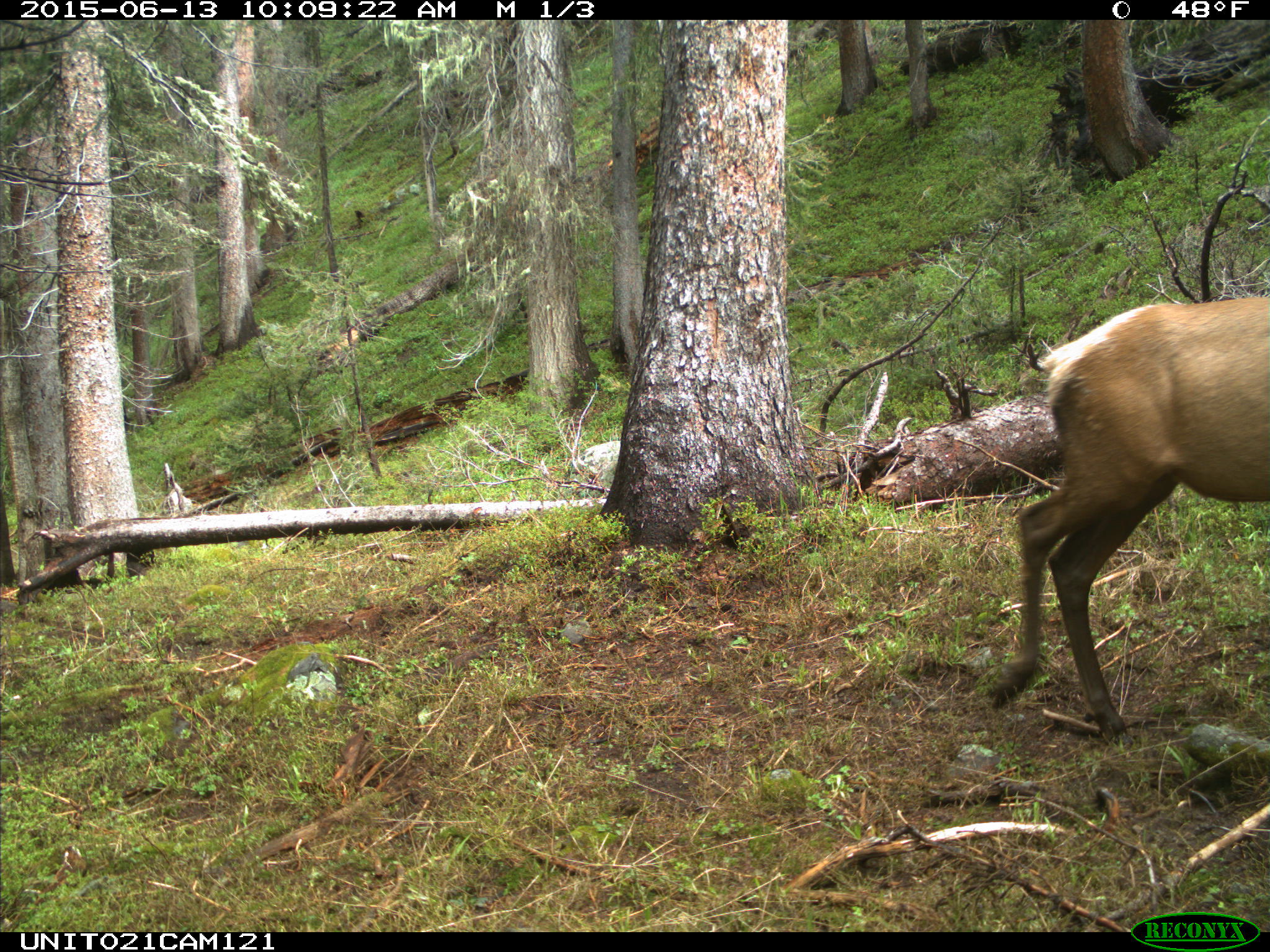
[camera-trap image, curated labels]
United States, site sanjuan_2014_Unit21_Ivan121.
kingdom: Animalia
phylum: Chordata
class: Mammalia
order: Artiodactyla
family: Cervidae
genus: Cervus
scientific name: Cervus elaphus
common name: red deer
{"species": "Cervus elaphus (red deer)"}